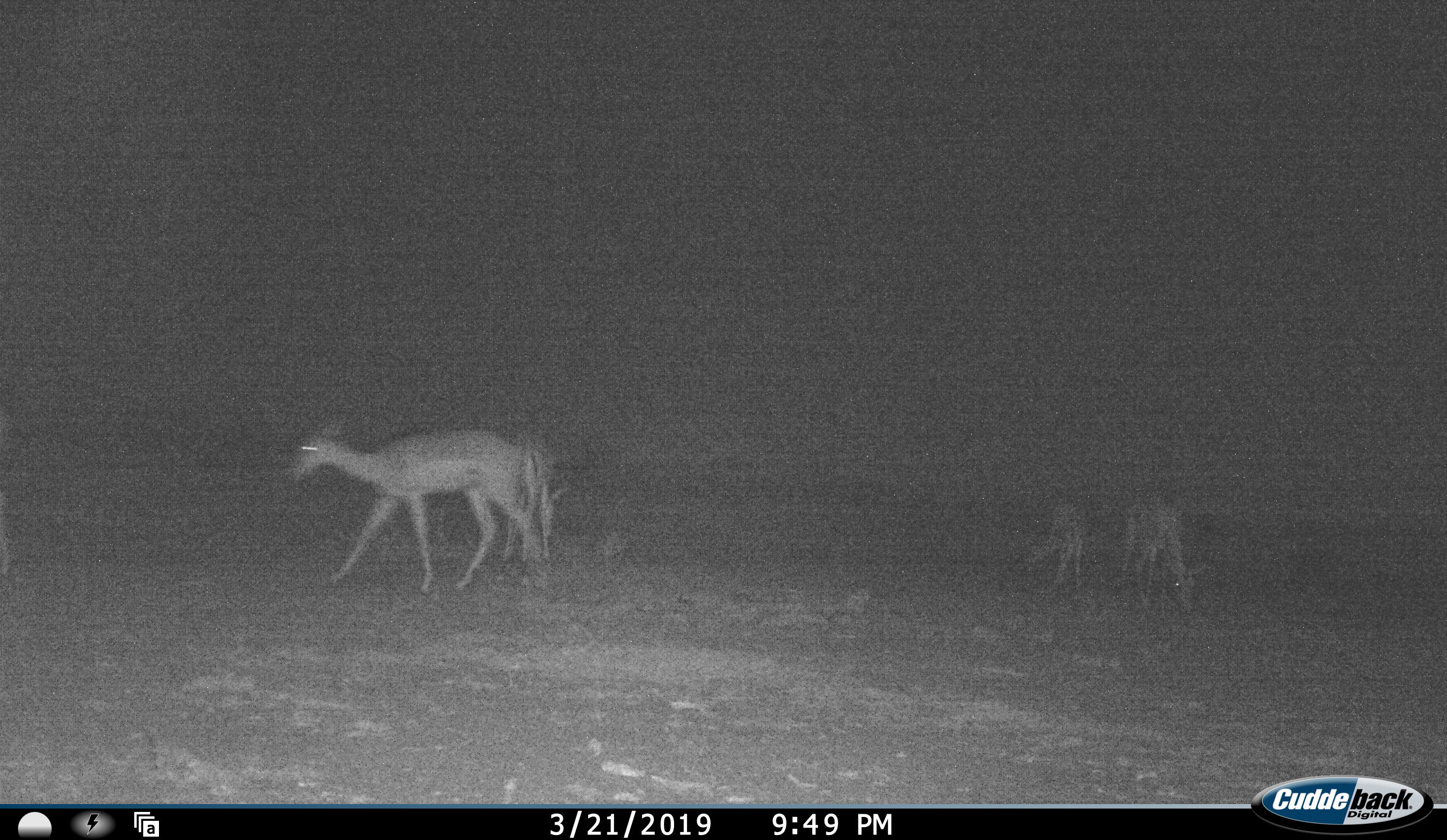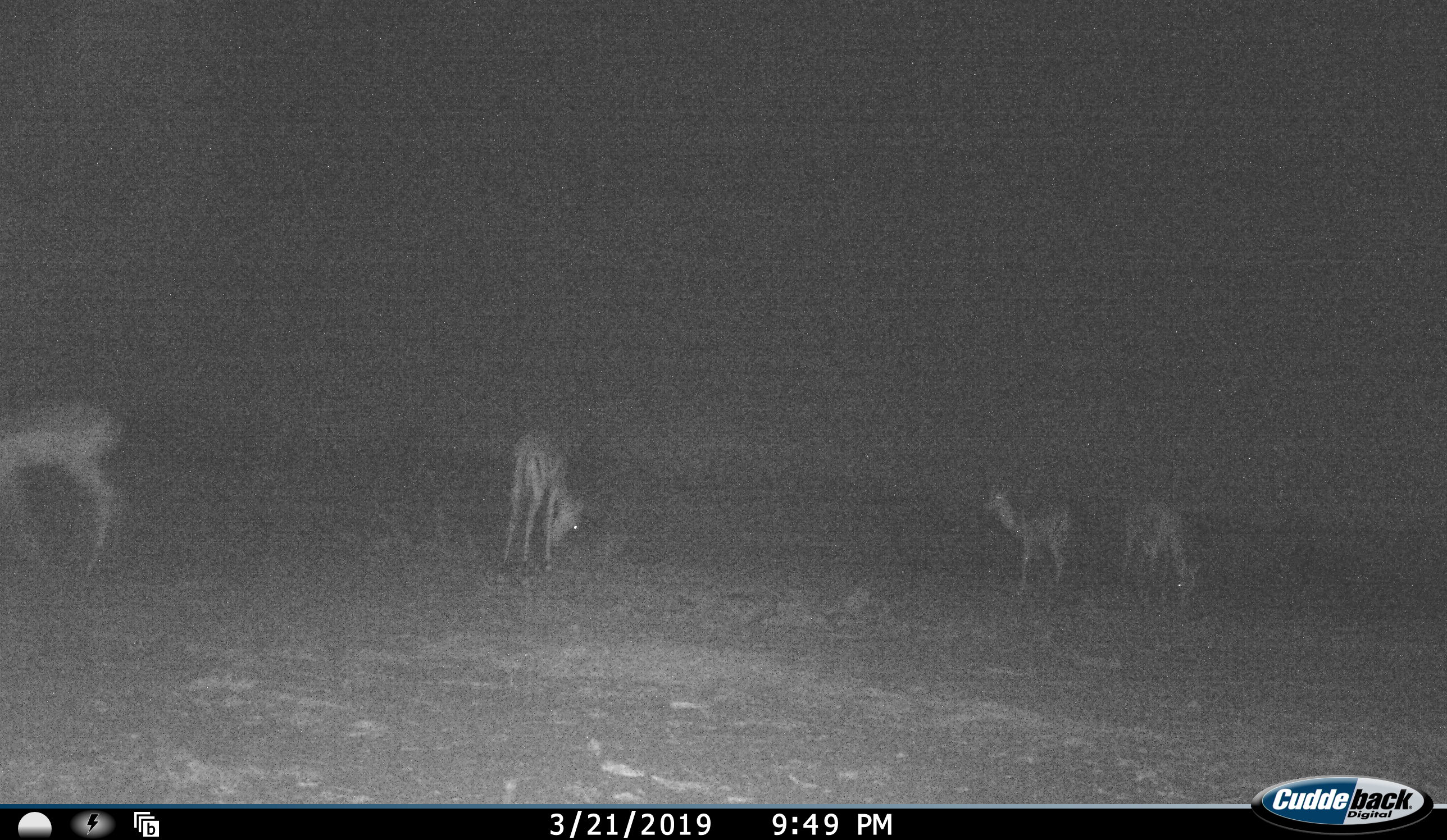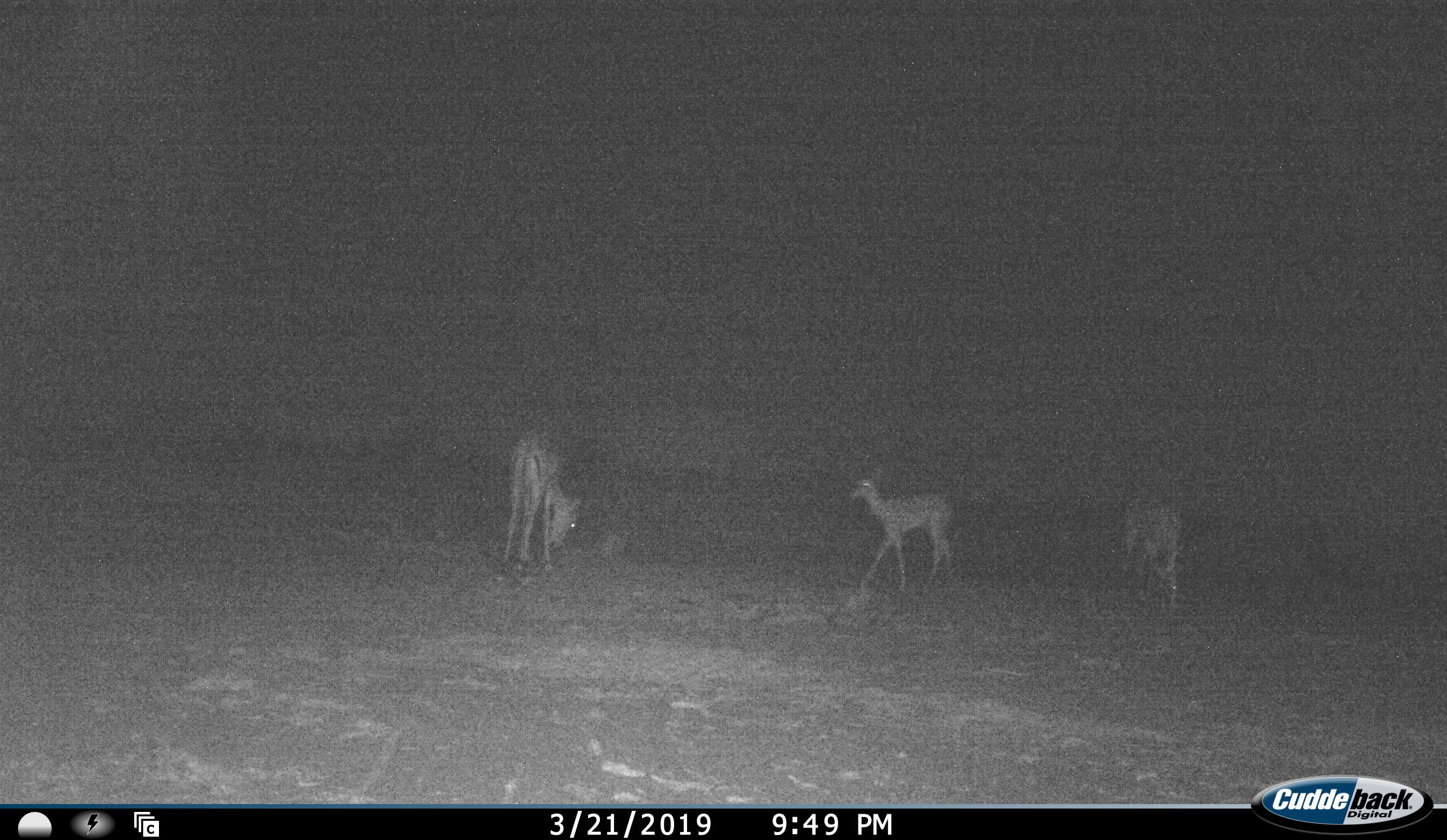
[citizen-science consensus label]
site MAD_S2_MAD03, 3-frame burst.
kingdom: Animalia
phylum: Chordata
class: Mammalia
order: Artiodactyla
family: Bovidae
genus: Aepyceros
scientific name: Aepyceros melampus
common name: impala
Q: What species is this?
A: Impala (Aepyceros melampus).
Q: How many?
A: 4.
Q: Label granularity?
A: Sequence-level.